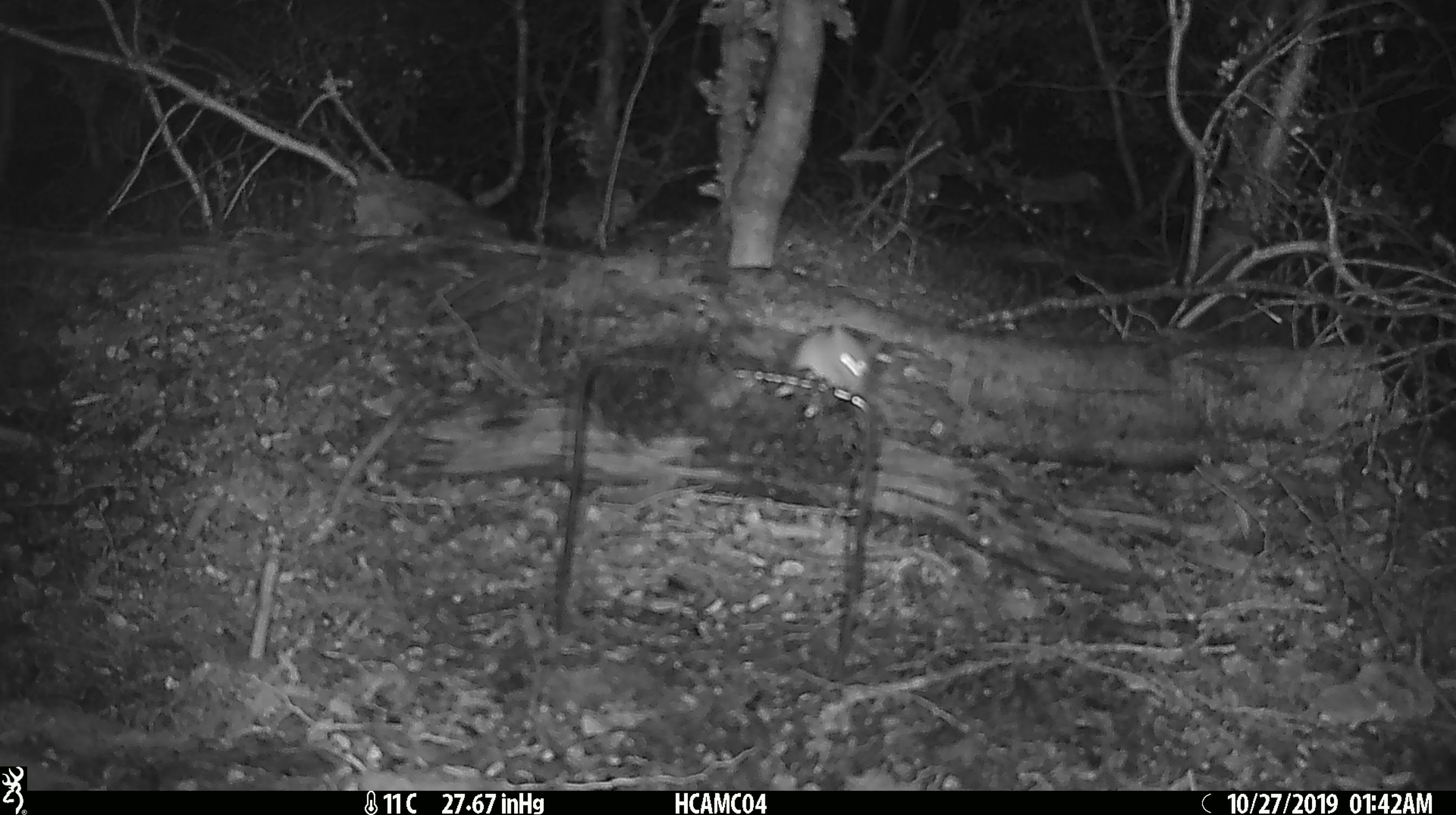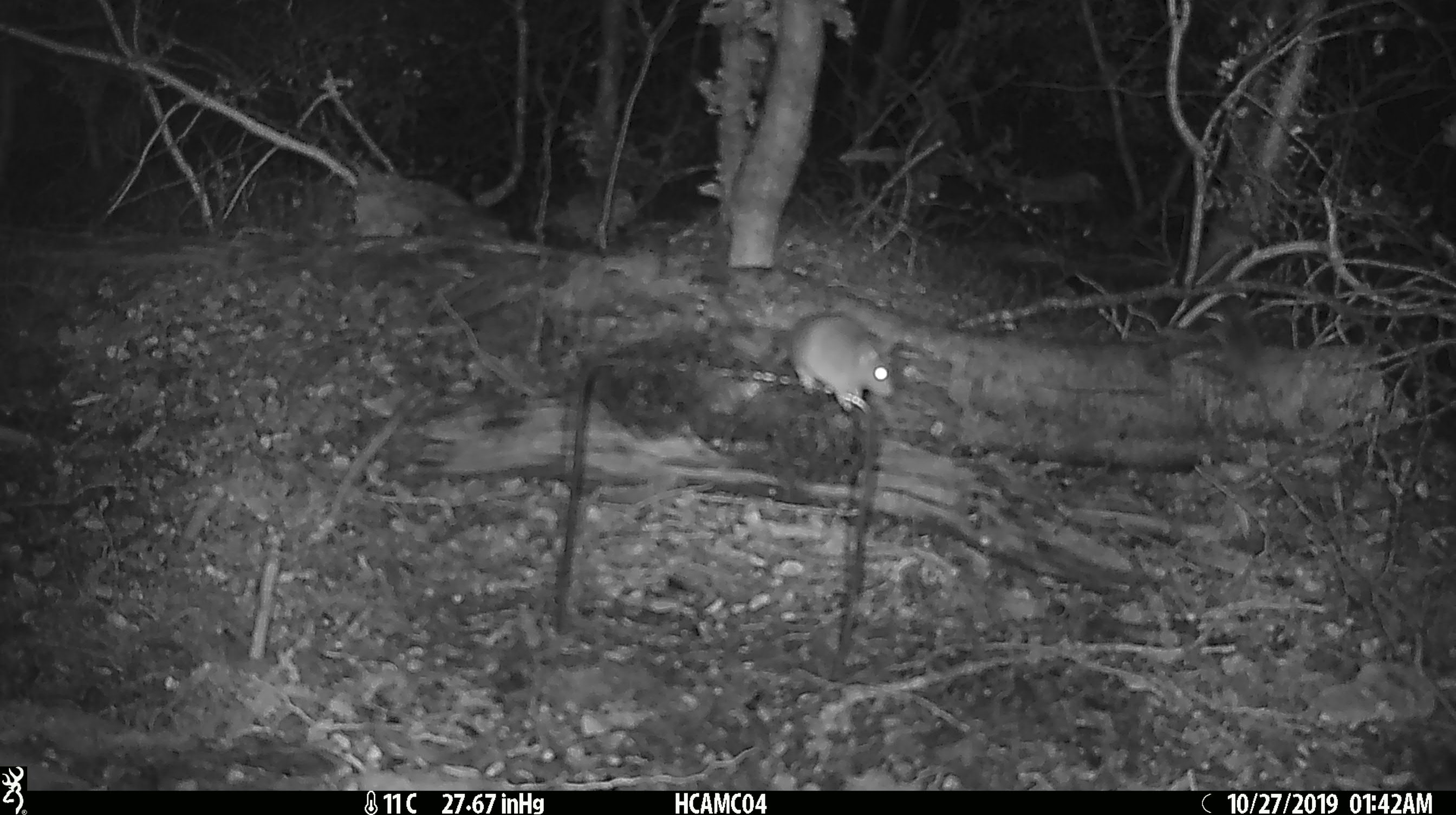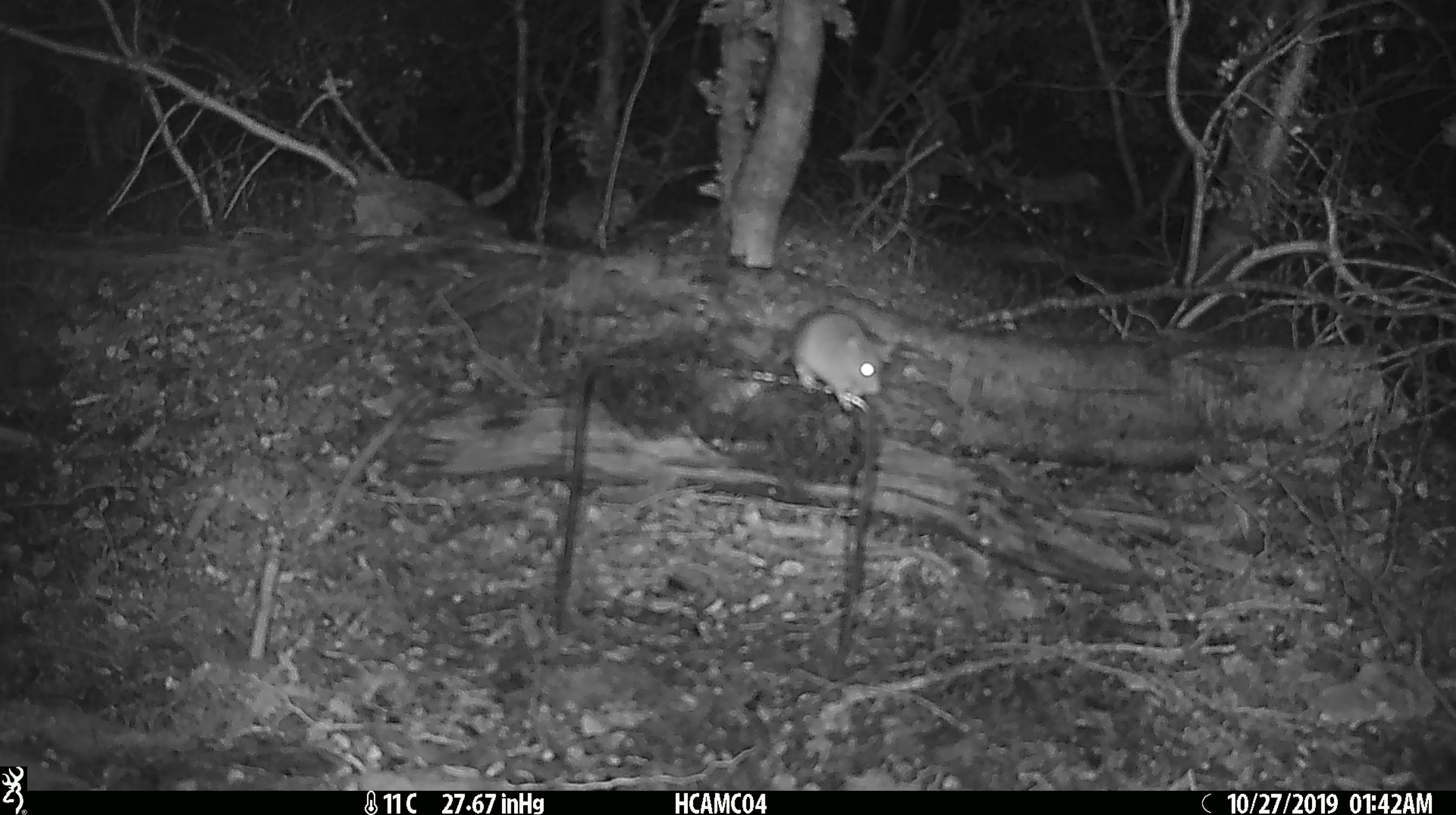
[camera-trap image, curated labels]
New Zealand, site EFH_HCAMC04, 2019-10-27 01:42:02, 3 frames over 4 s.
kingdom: Animalia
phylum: Chordata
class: Mammalia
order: Rodentia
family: Muridae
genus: Mus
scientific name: Mus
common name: mouse